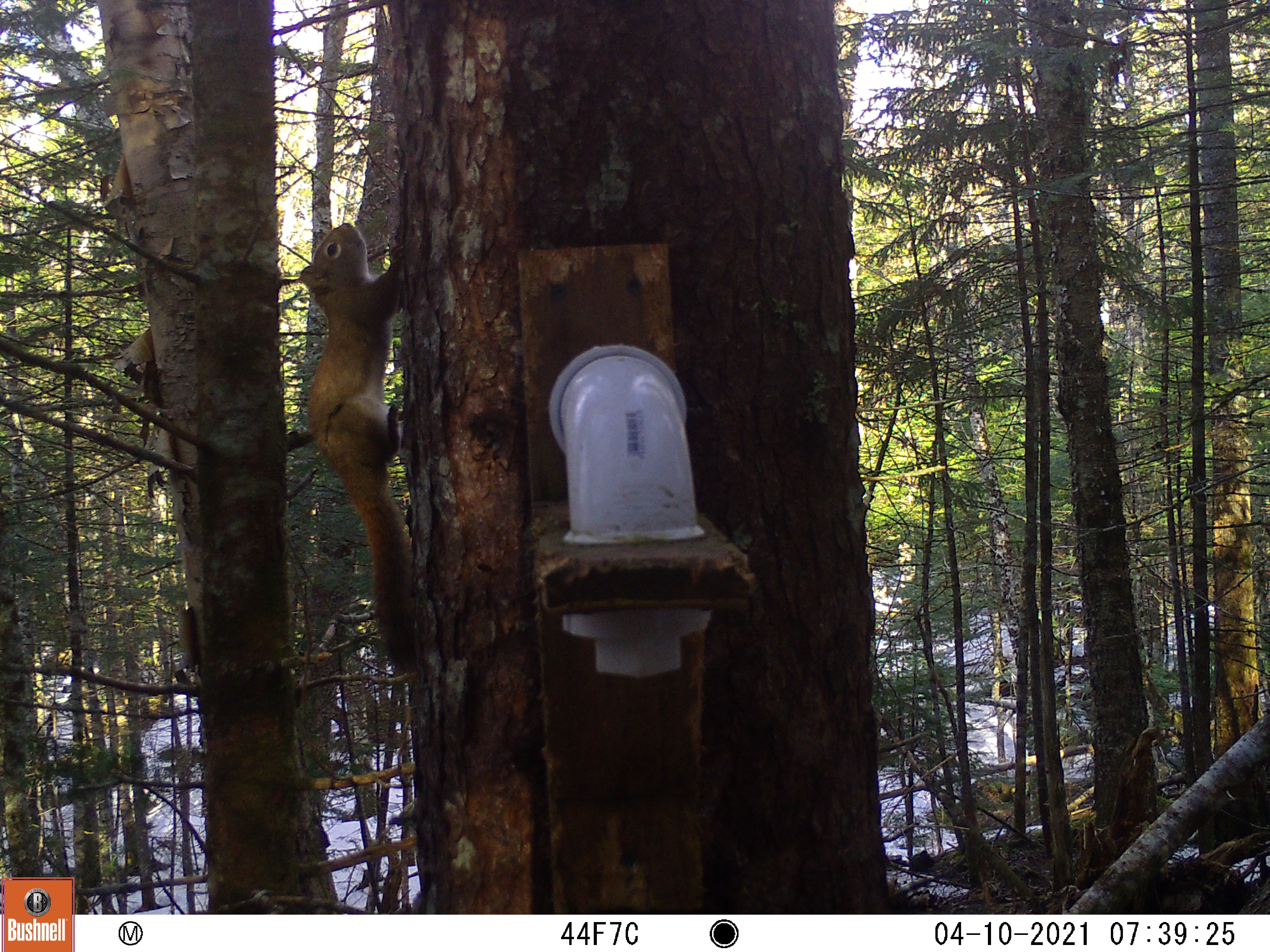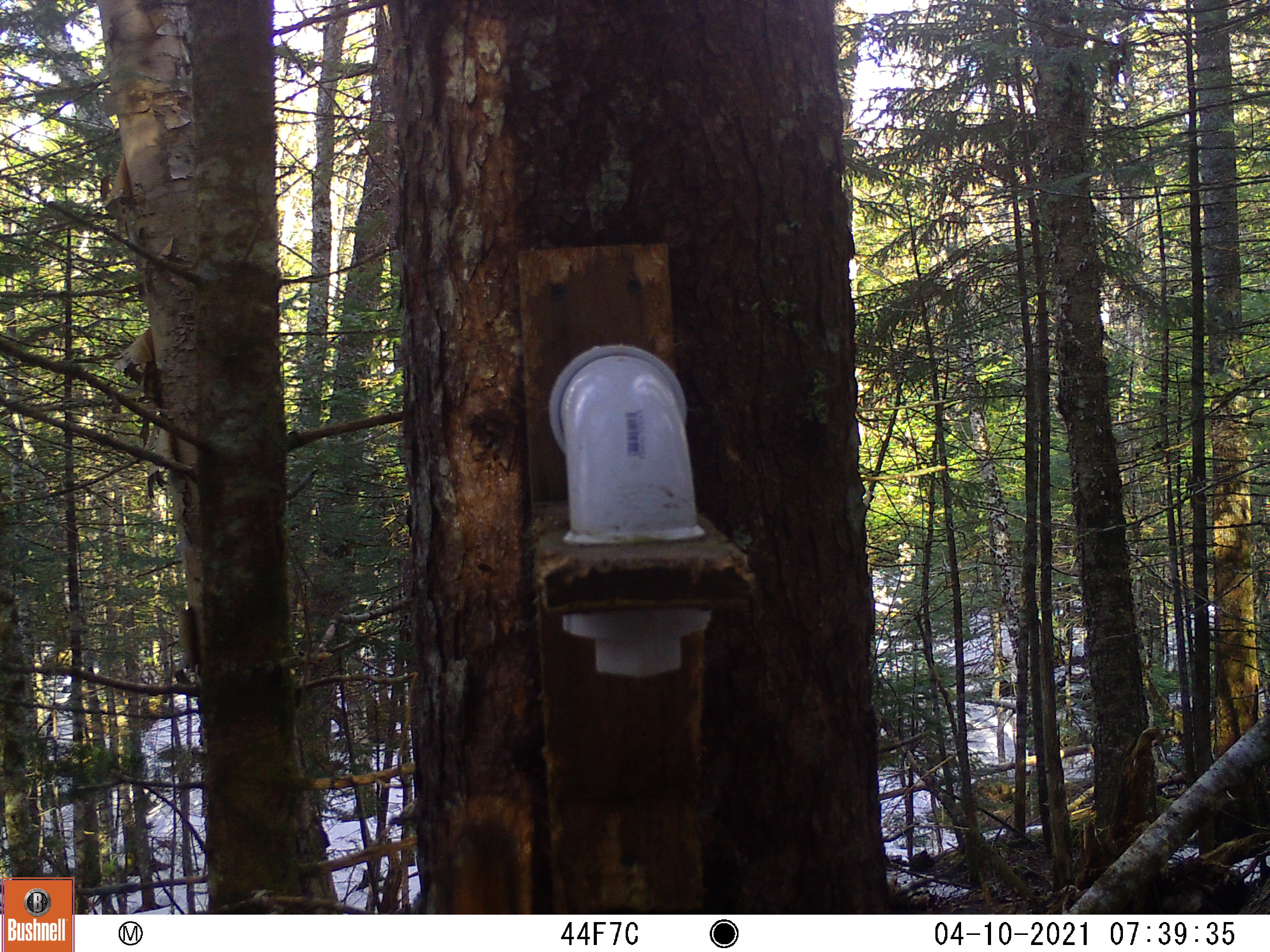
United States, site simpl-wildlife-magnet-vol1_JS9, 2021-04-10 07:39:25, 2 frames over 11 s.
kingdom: Animalia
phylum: Chordata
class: Mammalia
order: Rodentia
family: Sciuridae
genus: Tamiasciurus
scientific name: Tamiasciurus hudsonicus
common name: red squirrel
Red squirrel (Tamiasciurus hudsonicus).